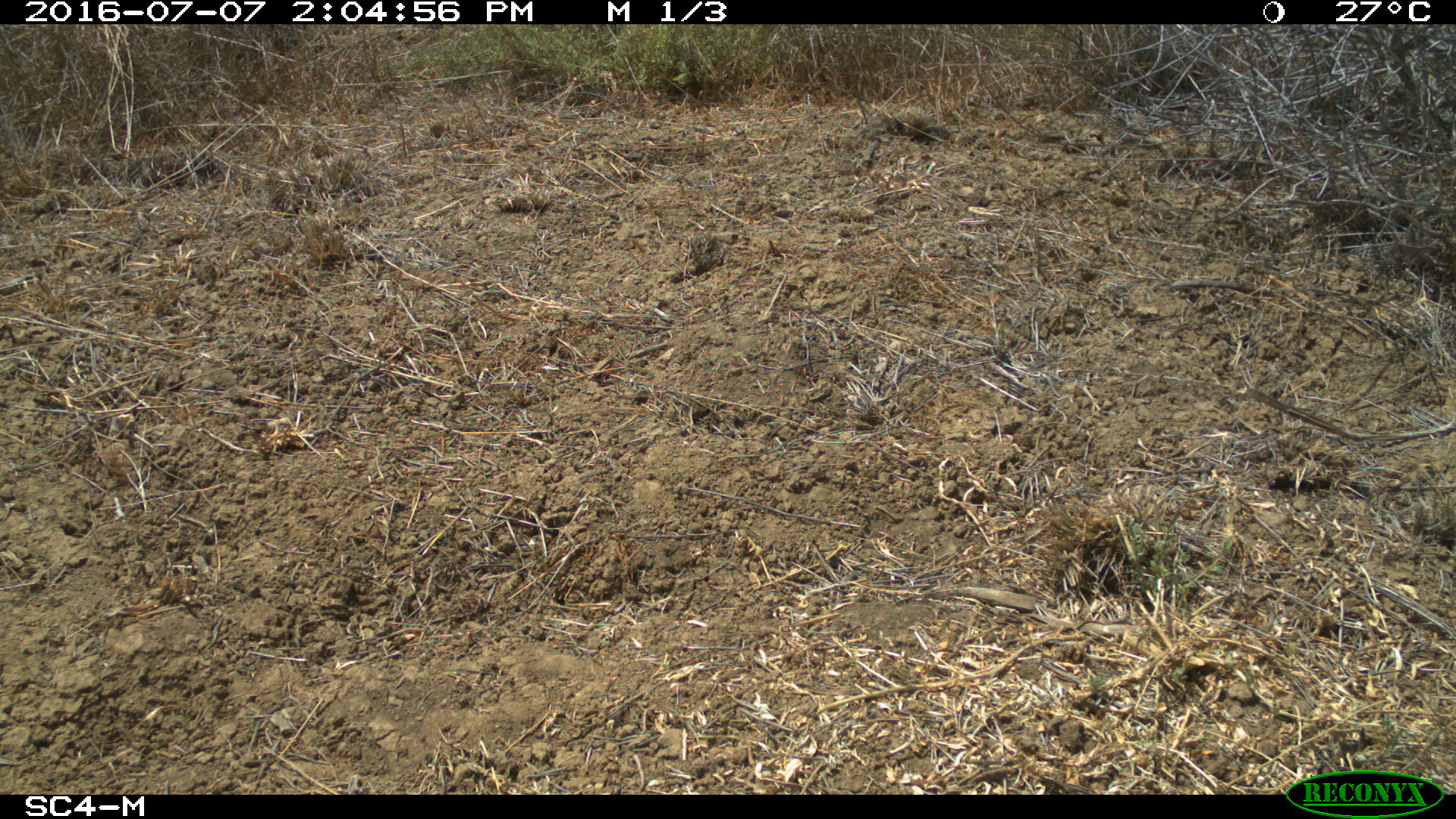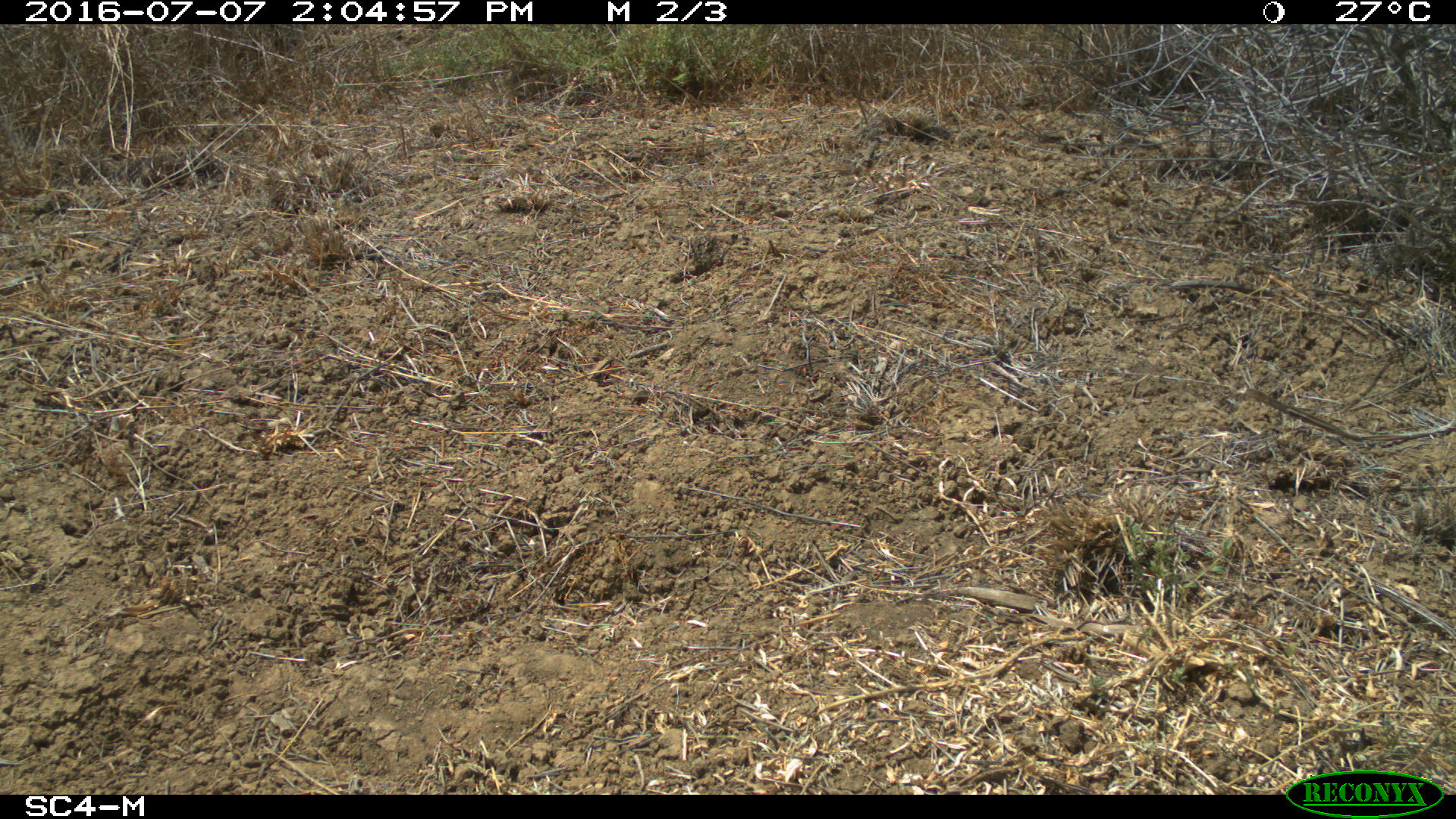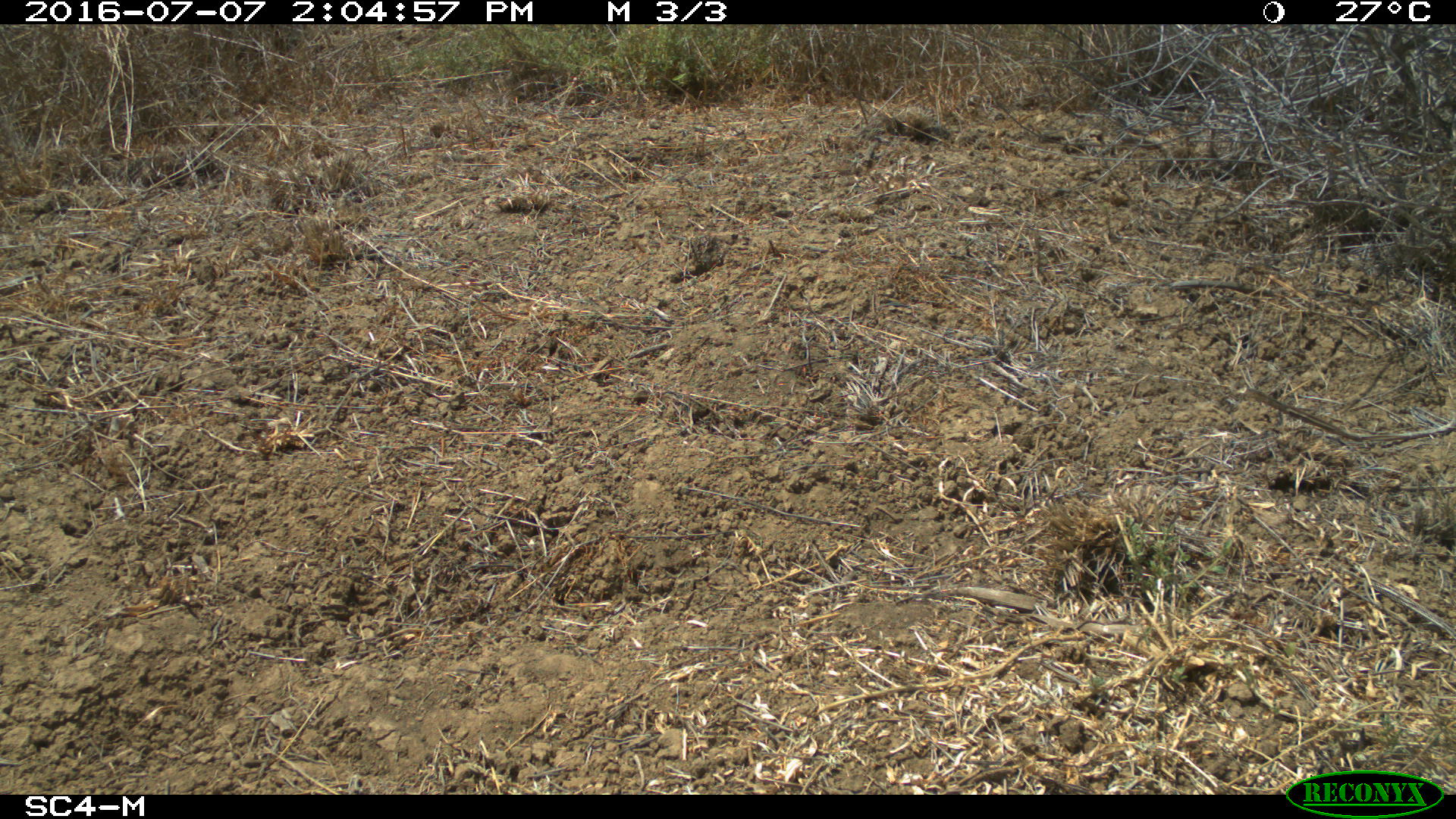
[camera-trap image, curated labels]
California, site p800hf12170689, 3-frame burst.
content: no animal present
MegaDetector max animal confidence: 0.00